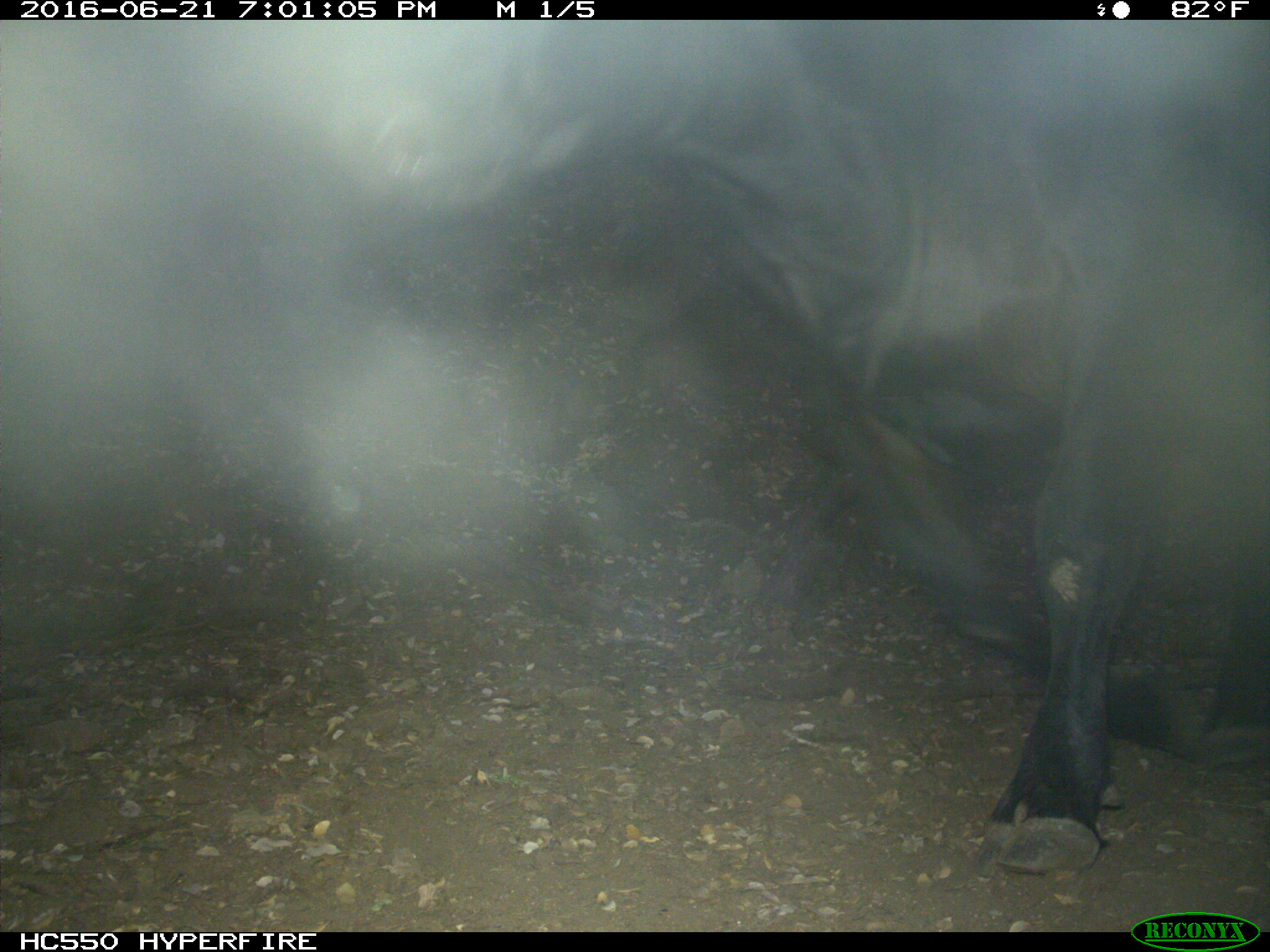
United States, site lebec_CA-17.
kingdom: Animalia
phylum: Chordata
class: Mammalia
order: Artiodactyla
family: Bovidae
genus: Bos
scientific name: Bos taurus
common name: domestic cow